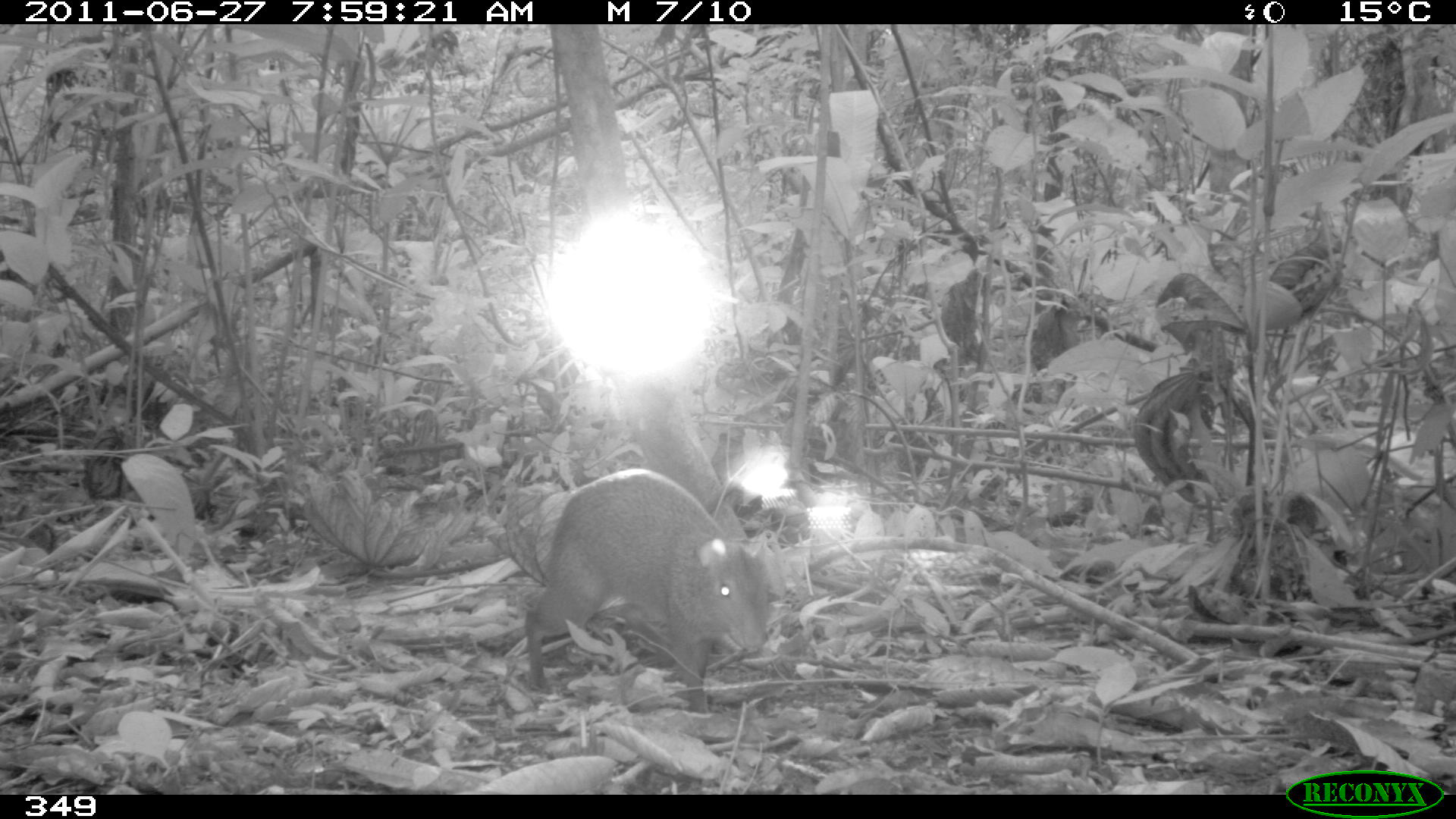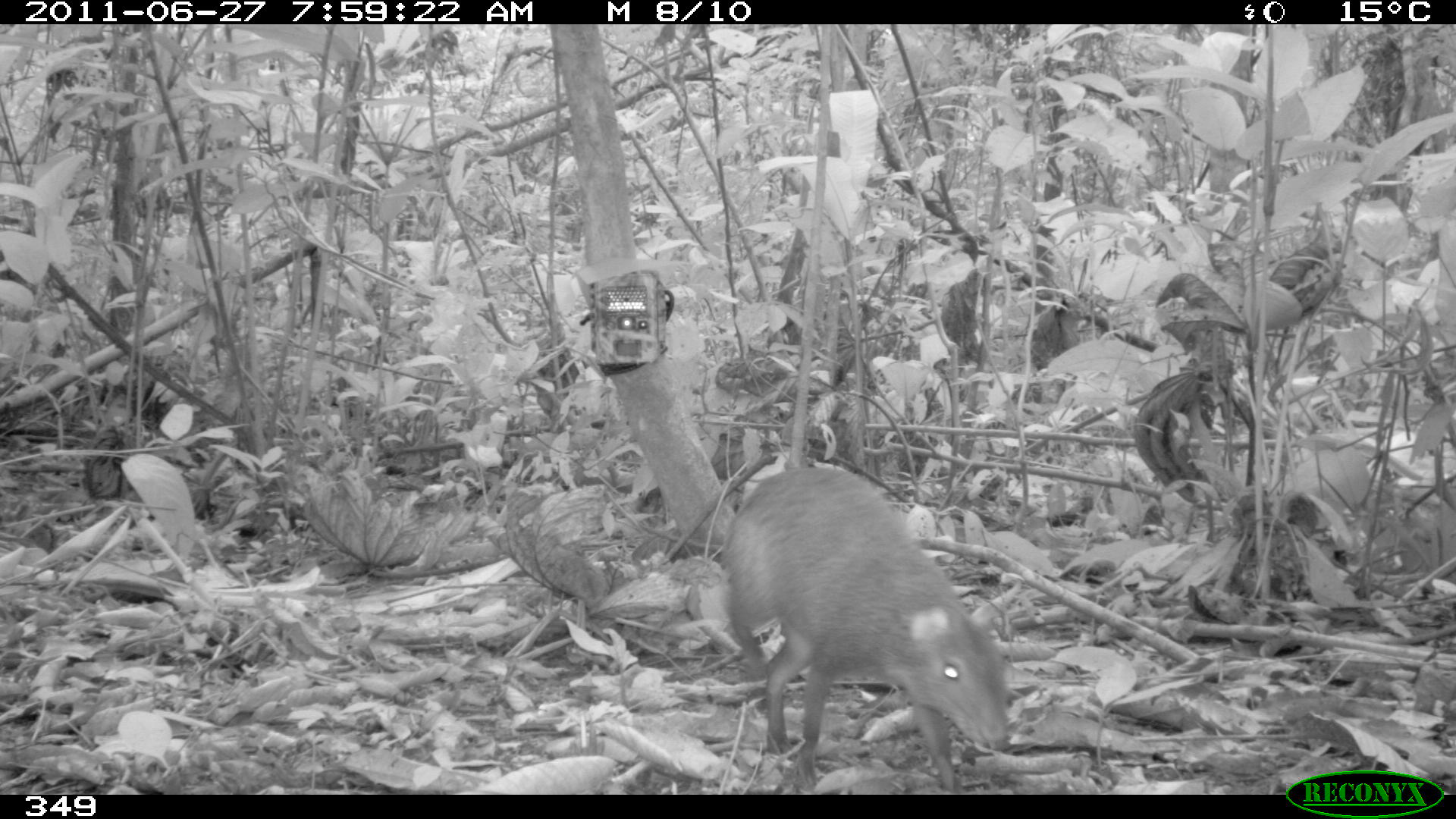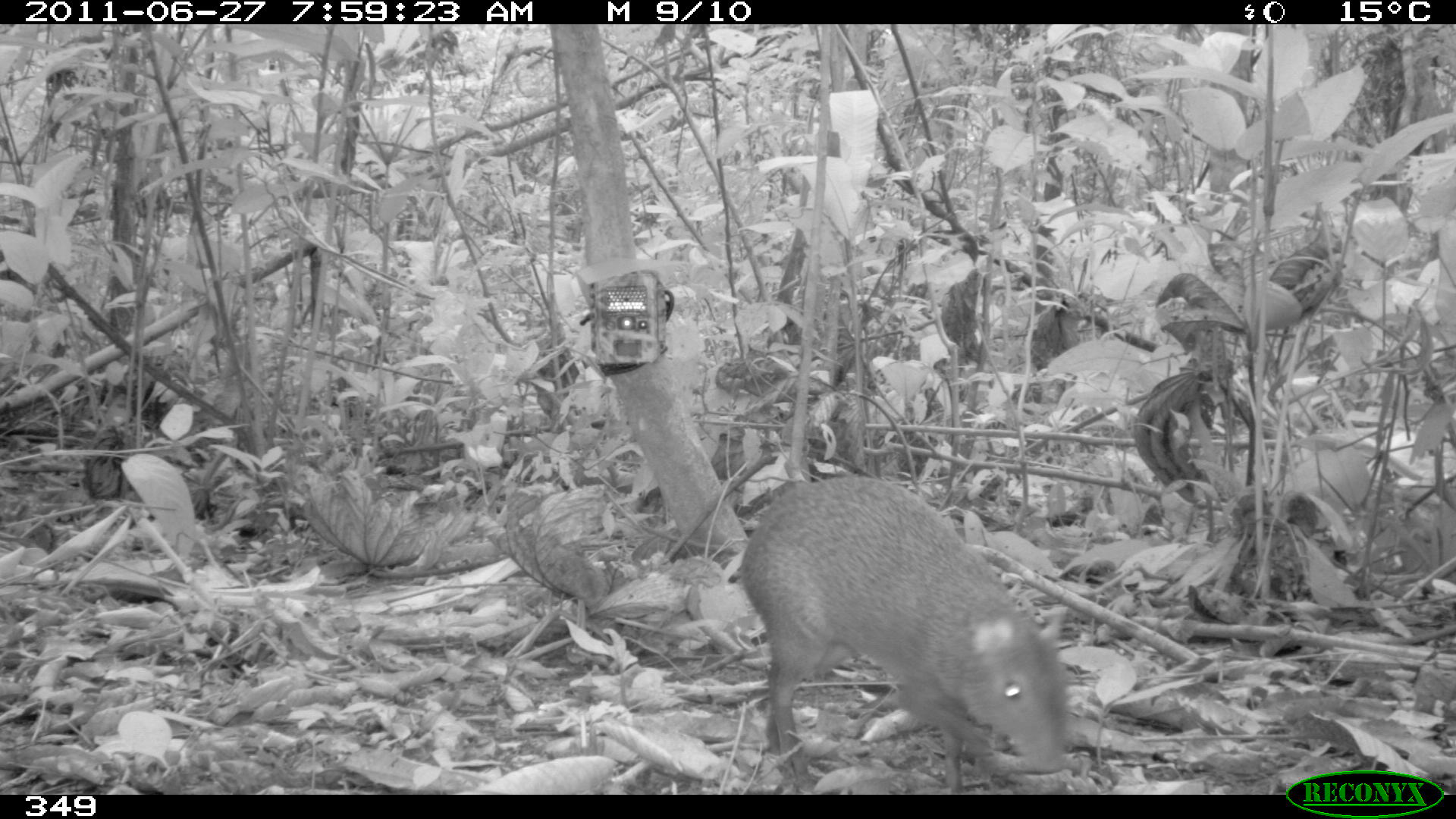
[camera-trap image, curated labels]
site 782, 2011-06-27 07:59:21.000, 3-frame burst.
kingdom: Animalia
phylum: Chordata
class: Mammalia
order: Rodentia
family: Dasyproctidae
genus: Dasyprocta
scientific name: Dasyprocta punctata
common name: central american agouti